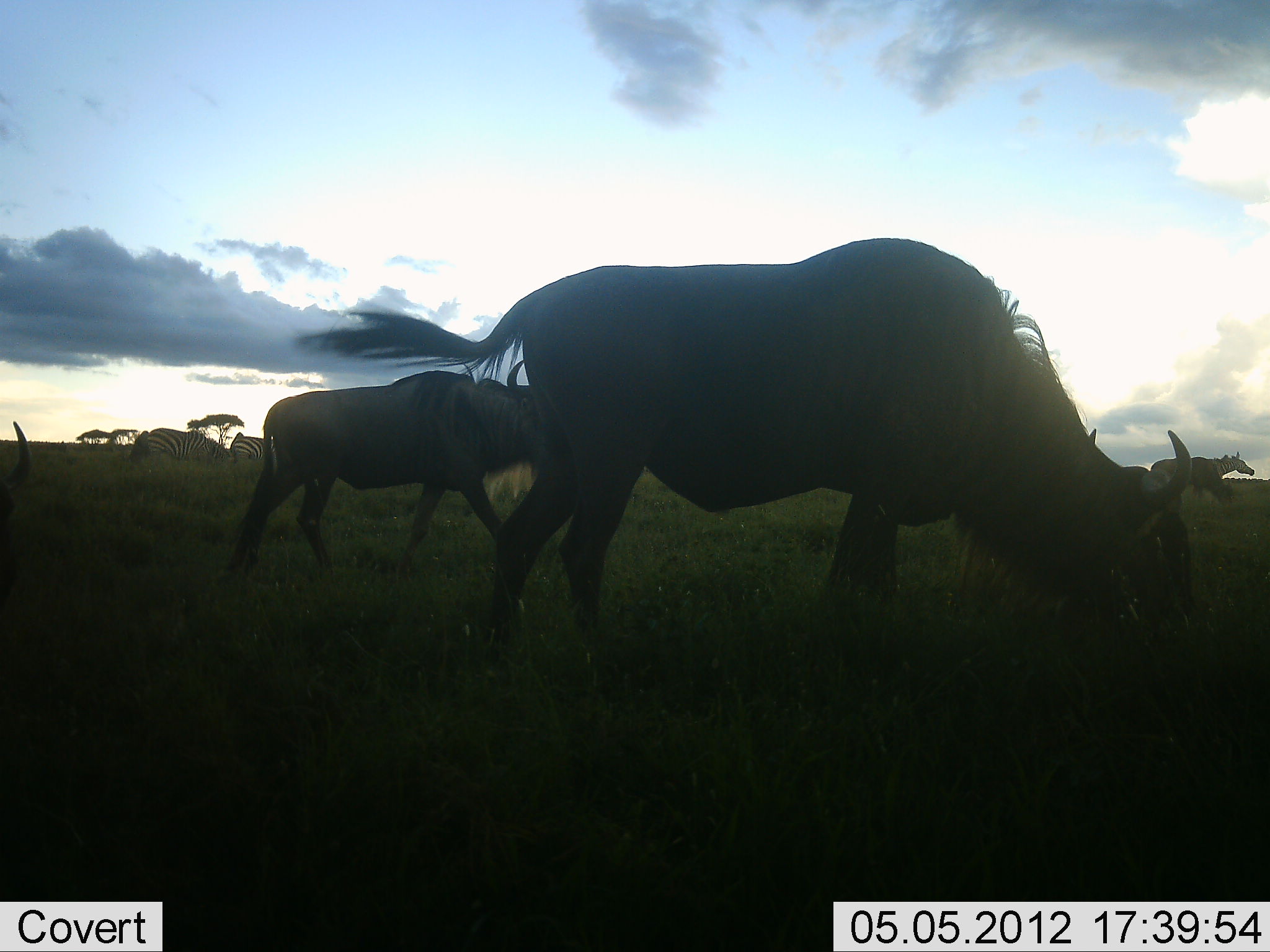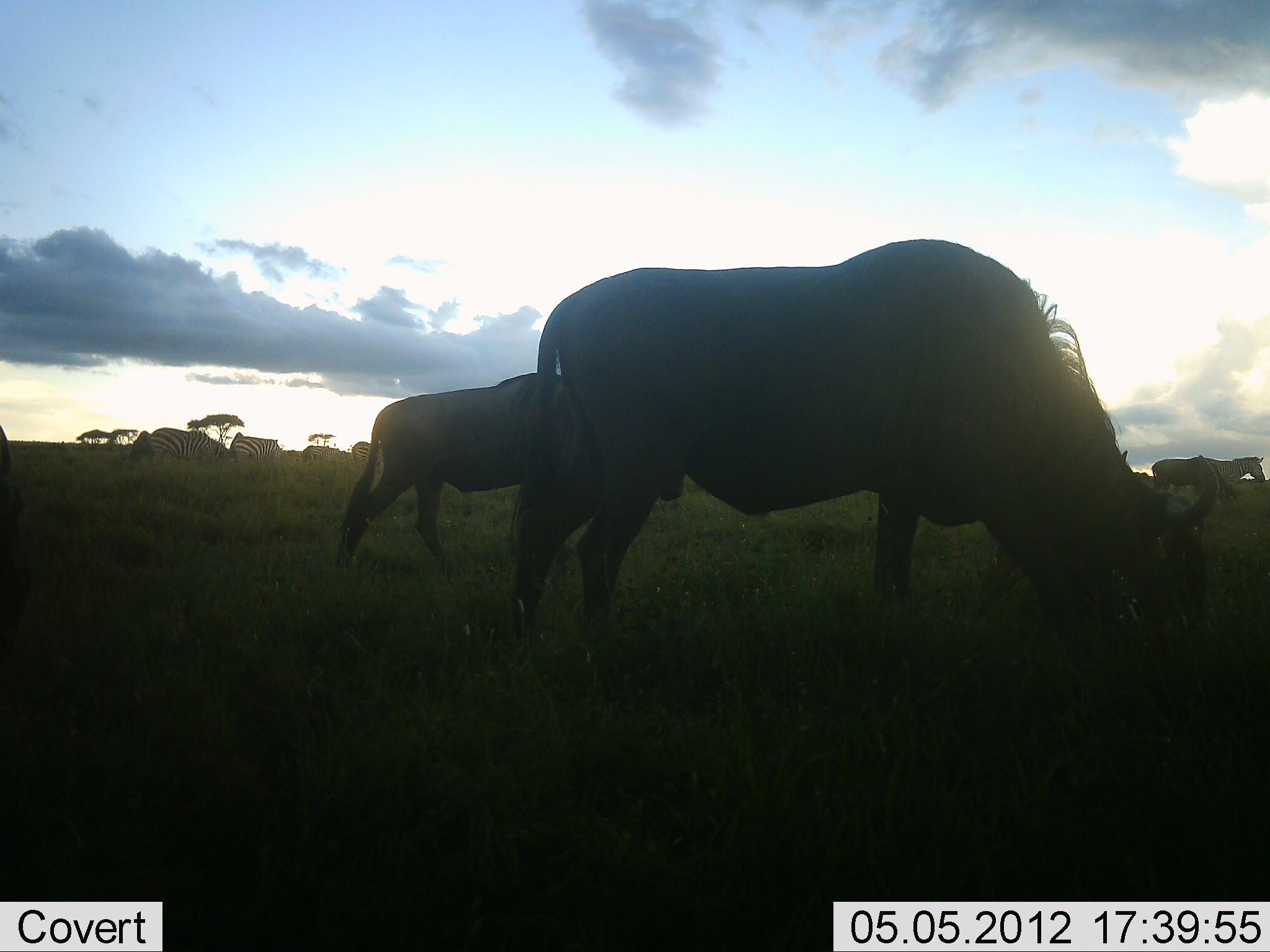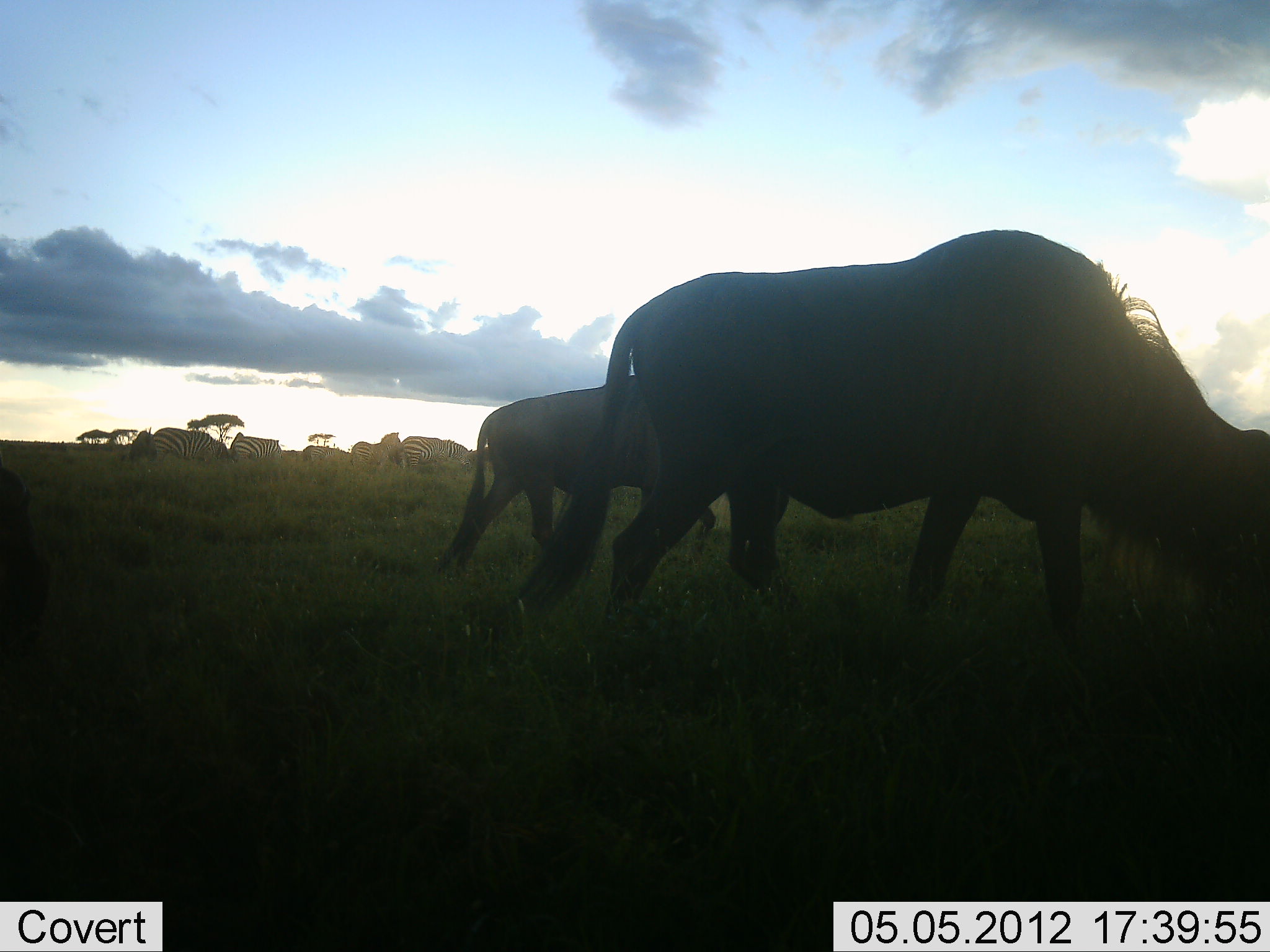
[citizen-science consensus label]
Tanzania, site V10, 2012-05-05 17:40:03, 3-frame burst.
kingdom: Animalia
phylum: Chordata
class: Mammalia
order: Artiodactyla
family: Bovidae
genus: Connochaetes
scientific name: Connochaetes taurinus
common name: blue wildebeest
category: wildebeest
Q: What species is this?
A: Wildebeest (blue wildebeest) (Connochaetes taurinus).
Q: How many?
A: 3.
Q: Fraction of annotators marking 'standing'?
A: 0%.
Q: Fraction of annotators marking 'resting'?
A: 0%.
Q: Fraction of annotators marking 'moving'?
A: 38%.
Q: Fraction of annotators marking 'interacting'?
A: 0%.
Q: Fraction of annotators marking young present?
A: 0%.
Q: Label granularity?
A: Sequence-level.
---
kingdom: Animalia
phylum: Chordata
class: Mammalia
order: Perissodactyla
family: Equidae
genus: Equus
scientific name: Equus quagga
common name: plains zebra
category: zebra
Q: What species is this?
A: Zebra (plains zebra) (Equus quagga).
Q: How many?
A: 6.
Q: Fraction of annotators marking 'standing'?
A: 60%.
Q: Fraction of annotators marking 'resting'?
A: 0%.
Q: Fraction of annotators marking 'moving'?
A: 20%.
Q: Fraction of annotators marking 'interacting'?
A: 0%.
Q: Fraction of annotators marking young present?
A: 0%.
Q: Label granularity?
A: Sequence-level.